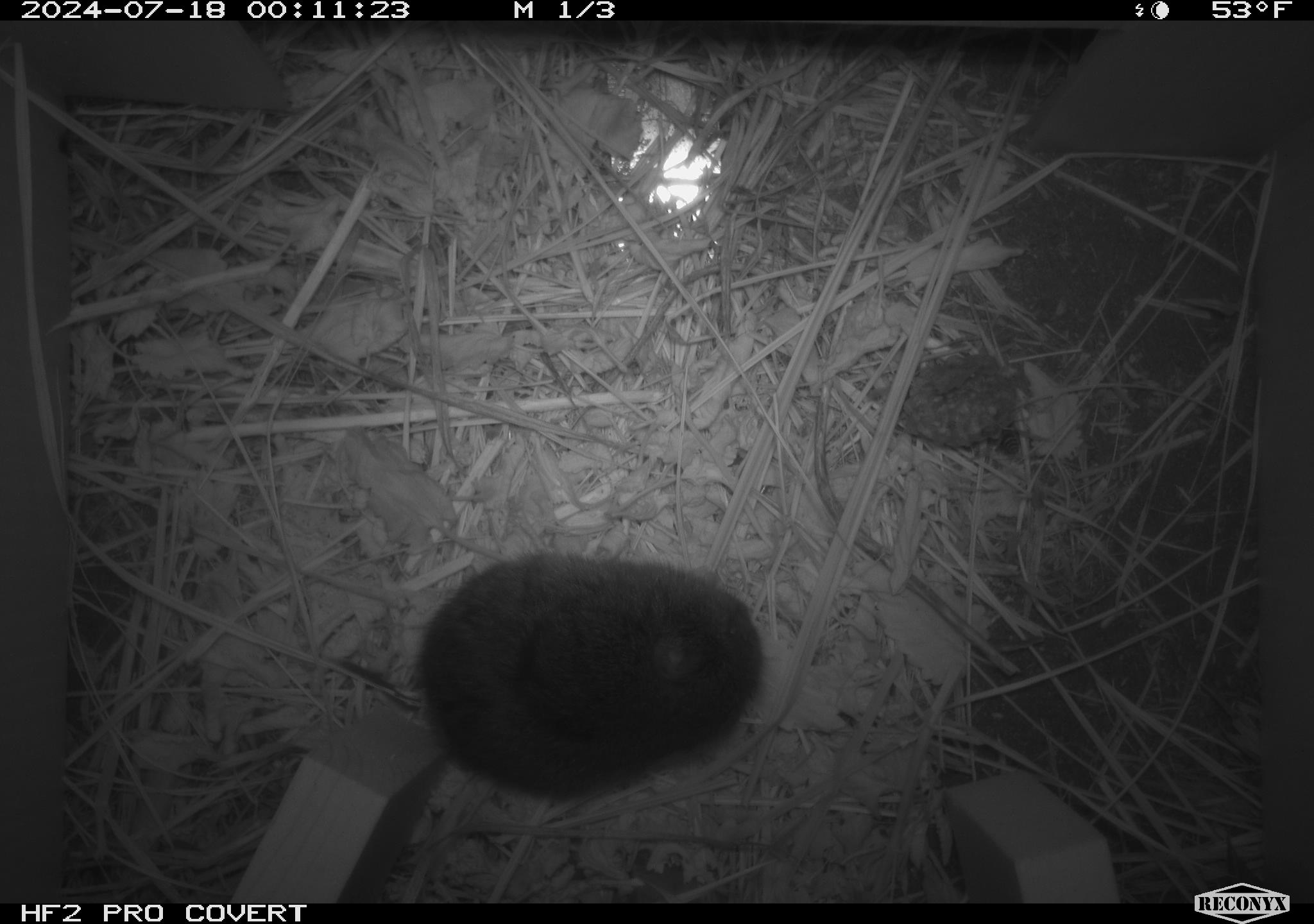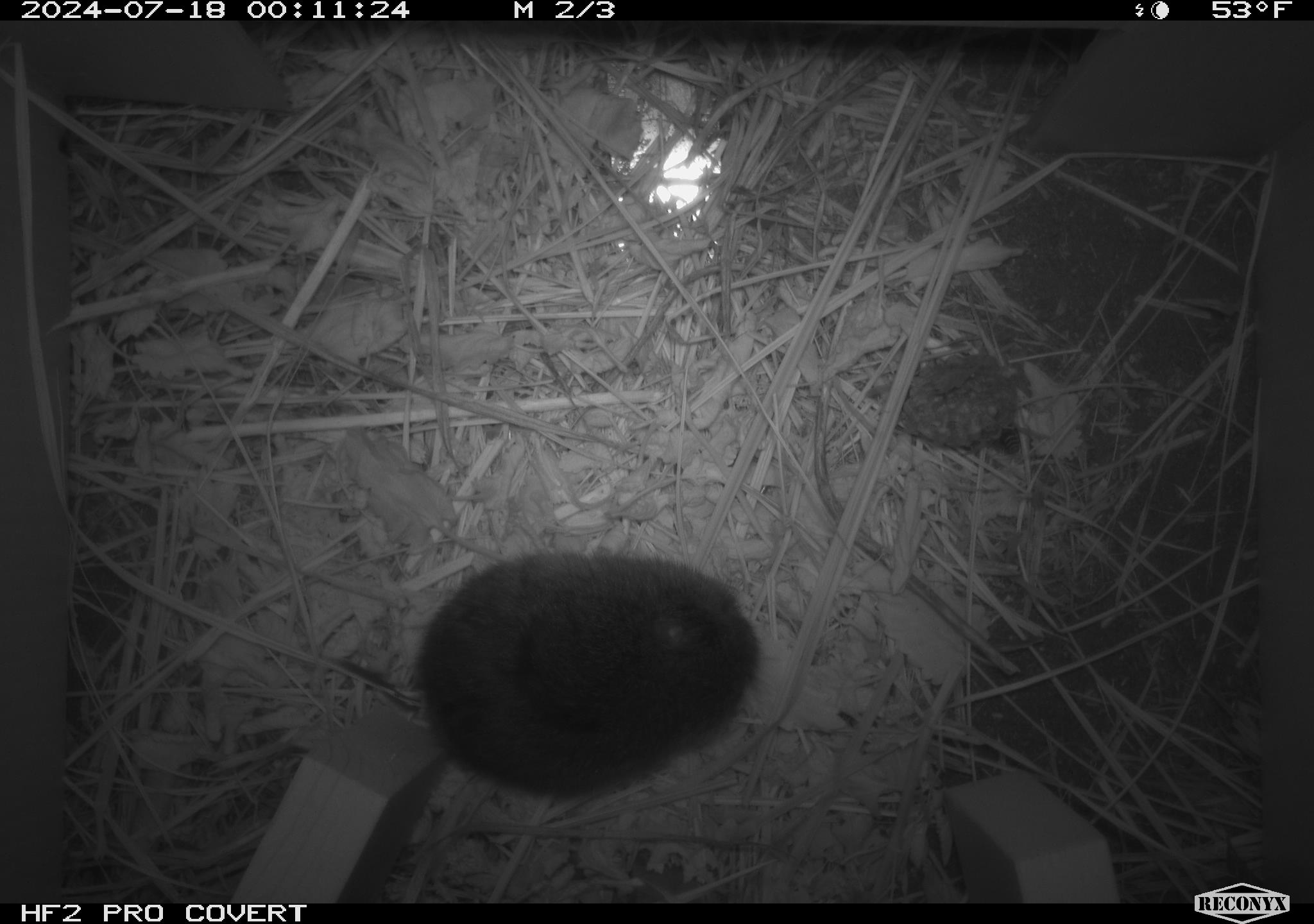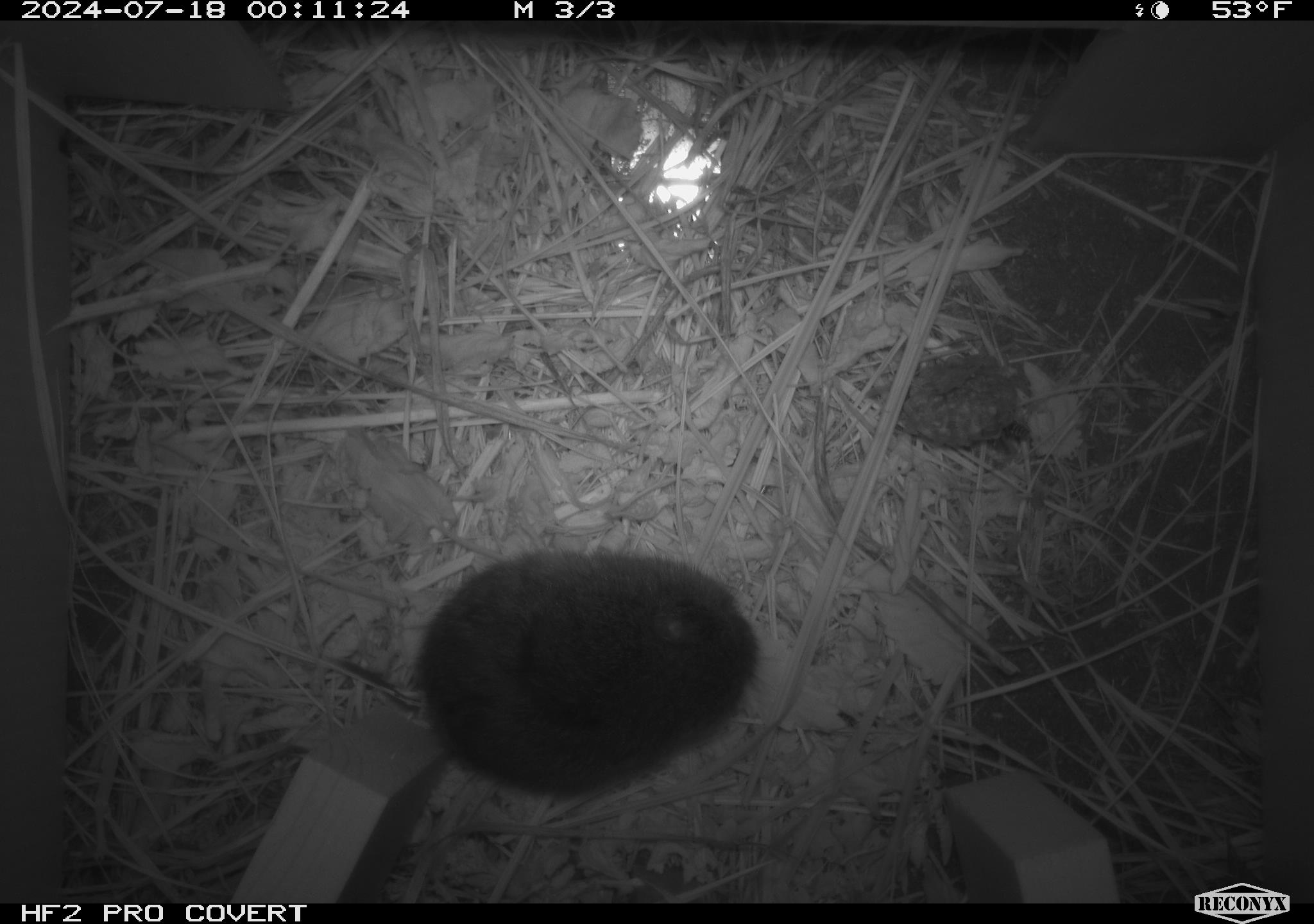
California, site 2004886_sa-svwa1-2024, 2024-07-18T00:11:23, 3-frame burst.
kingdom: Animalia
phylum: Arthropoda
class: Insecta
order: Hymenoptera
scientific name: Hymenoptera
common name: ants, bees, wasps, and sawflies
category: hymenoptera order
Hymenoptera order (ants, bees, wasps, and sawflies) (Hymenoptera).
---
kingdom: Animalia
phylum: Chordata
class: Mammalia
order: Rodentia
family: Cricetidae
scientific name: Arvicolinae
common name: voles, lemmings, and muskrats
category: arvicolinae subfamily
Arvicolinae subfamily (voles, lemmings, and muskrats) (Arvicolinae).